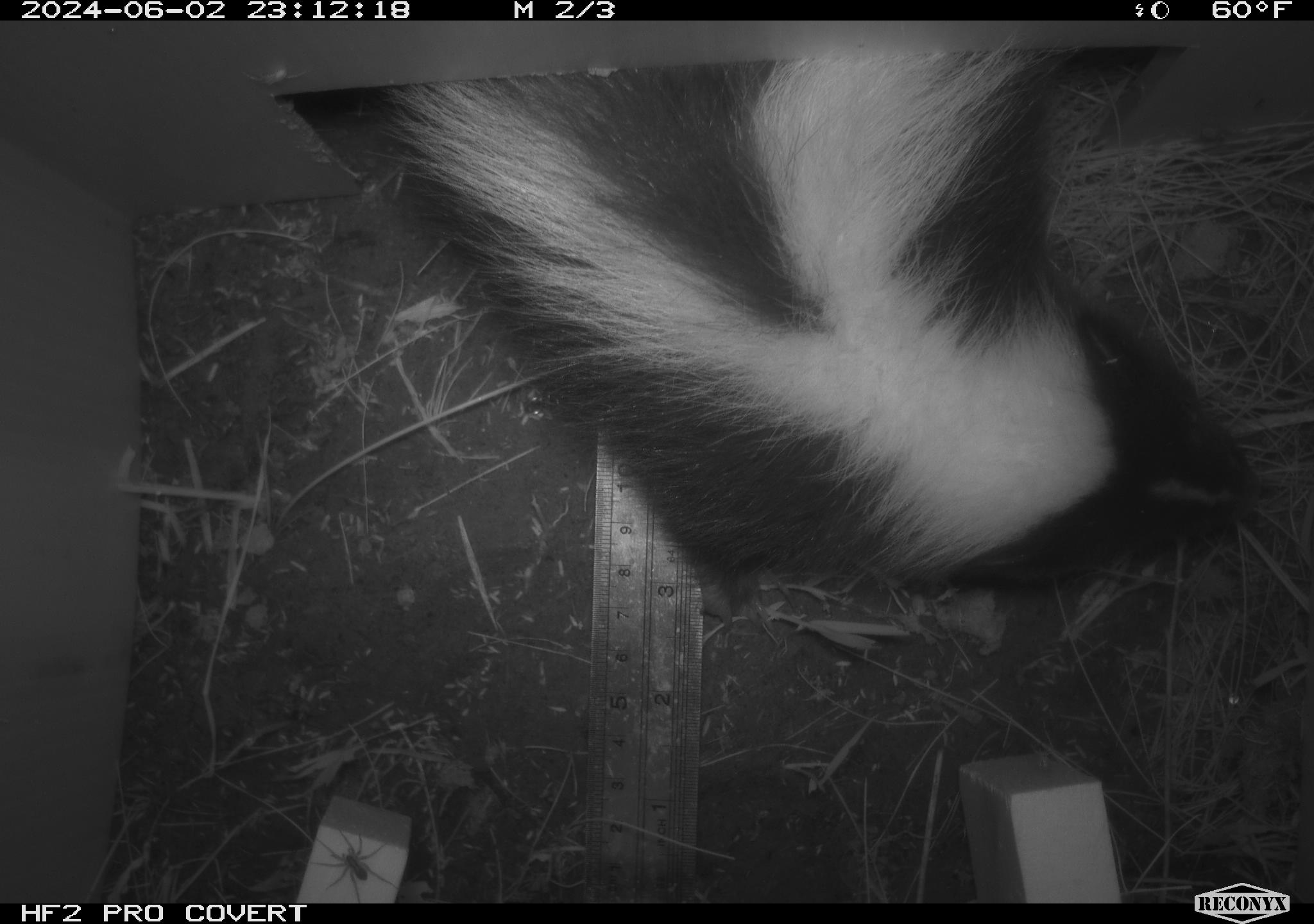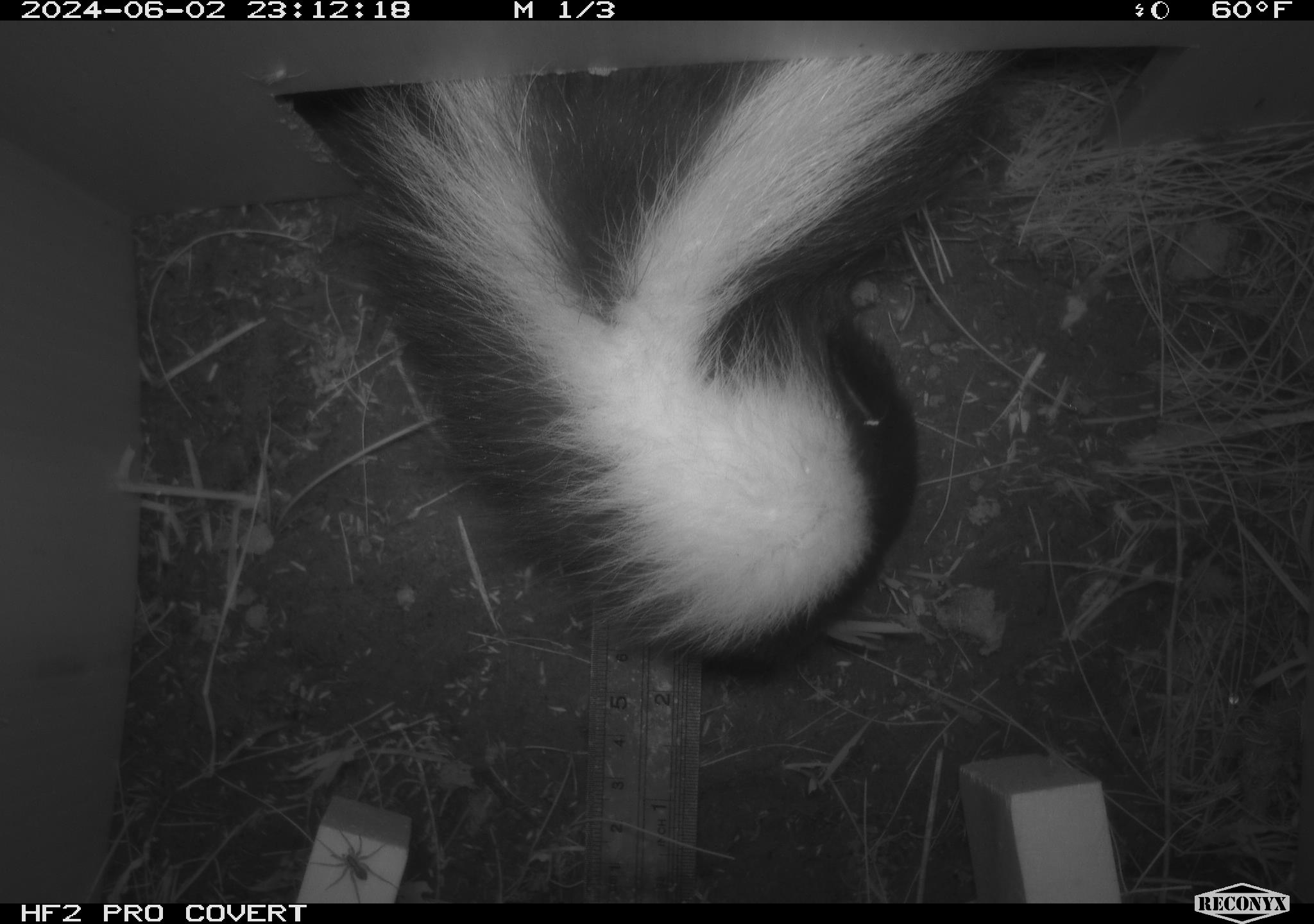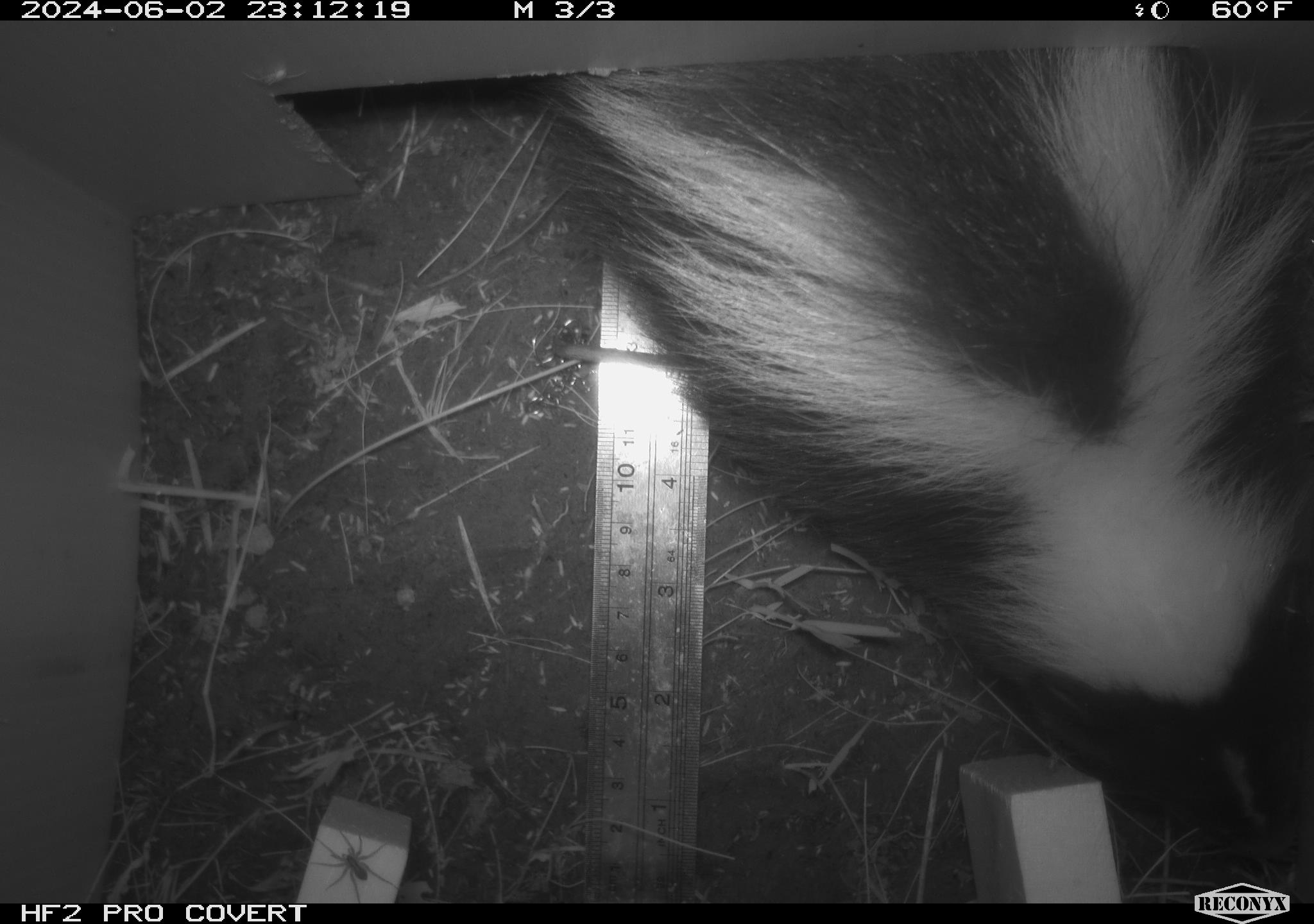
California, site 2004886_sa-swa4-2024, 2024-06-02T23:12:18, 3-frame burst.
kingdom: Animalia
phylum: Chordata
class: Mammalia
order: Carnivora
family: Mephitidae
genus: Mephitis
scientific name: Mephitis mephitis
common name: striped skunk